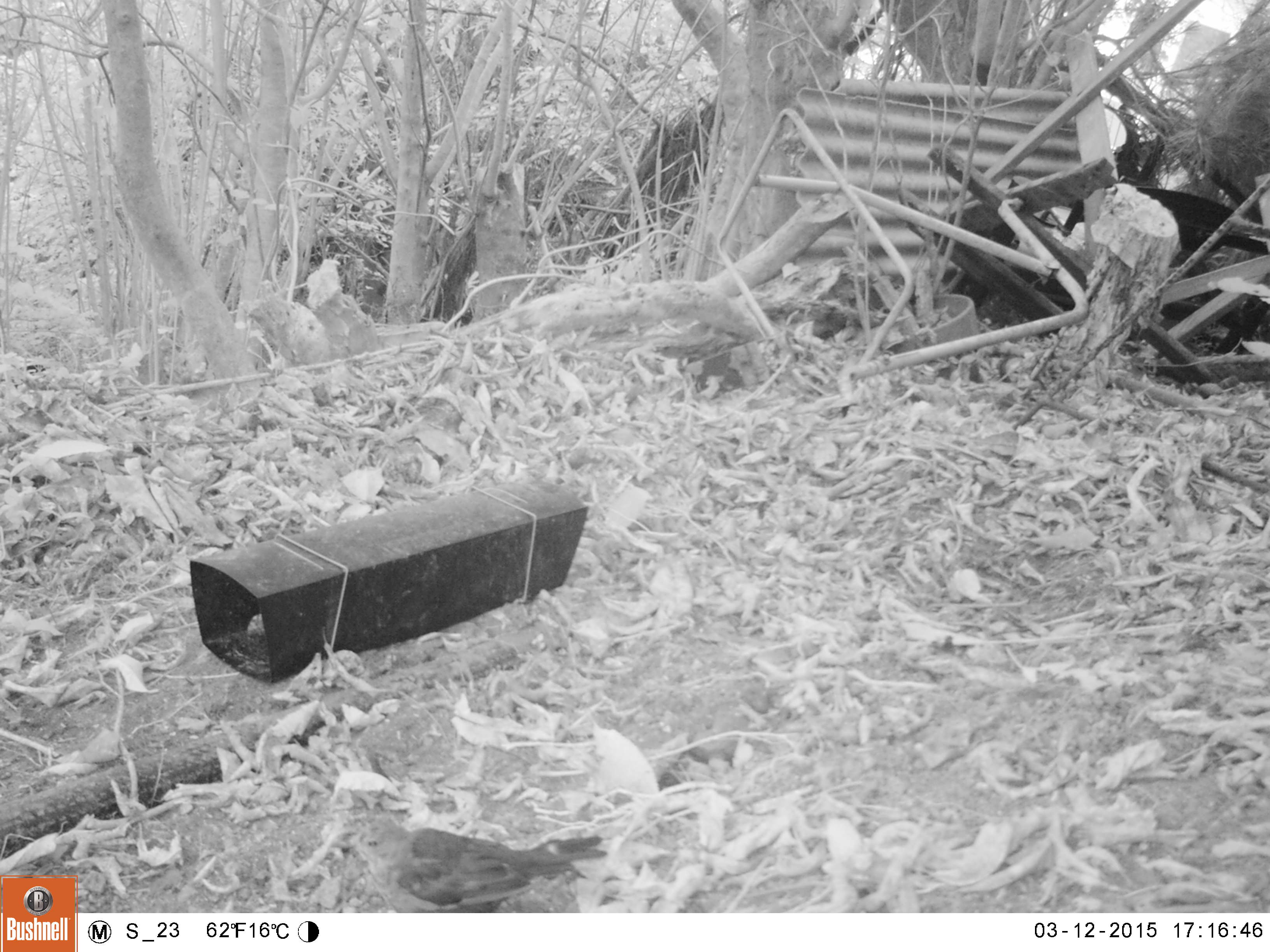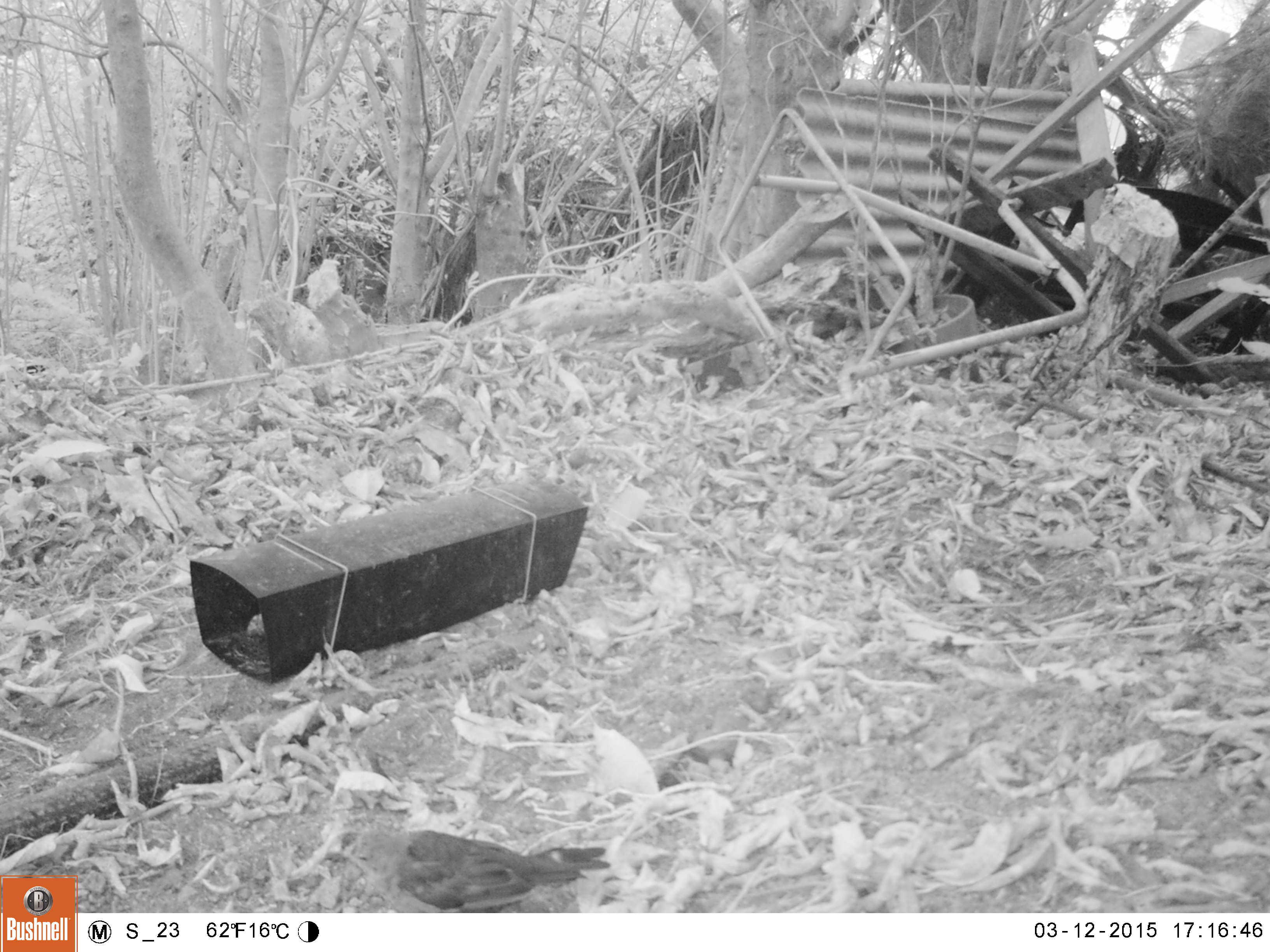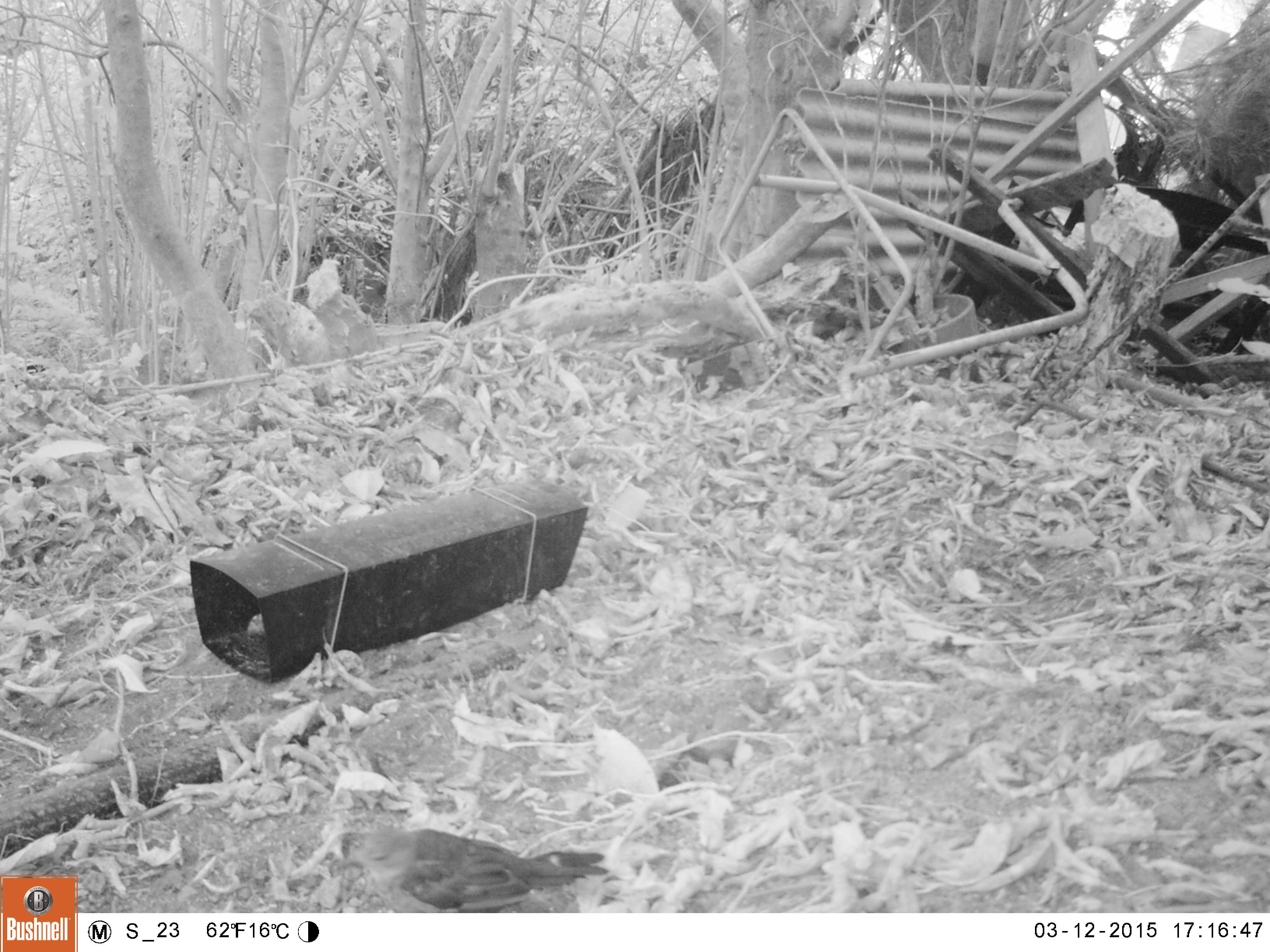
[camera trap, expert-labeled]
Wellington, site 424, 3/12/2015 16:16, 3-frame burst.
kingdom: Animalia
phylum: Chordata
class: Aves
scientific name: Aves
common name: bird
Bird (Aves).